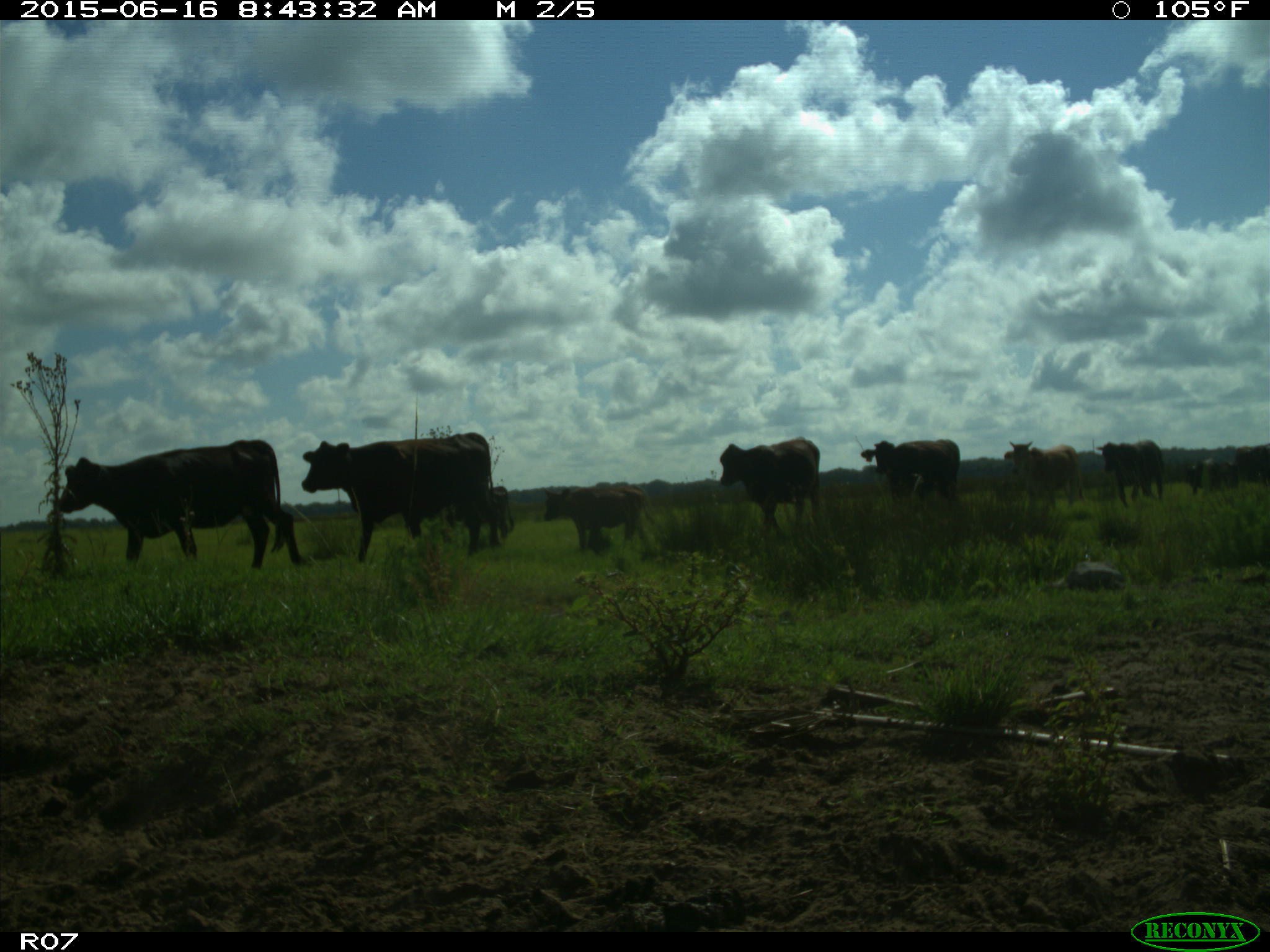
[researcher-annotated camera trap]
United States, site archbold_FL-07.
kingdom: Animalia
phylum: Chordata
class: Mammalia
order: Artiodactyla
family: Bovidae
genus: Bos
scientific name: Bos taurus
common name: domestic cow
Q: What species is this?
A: Bos taurus (domestic cow).